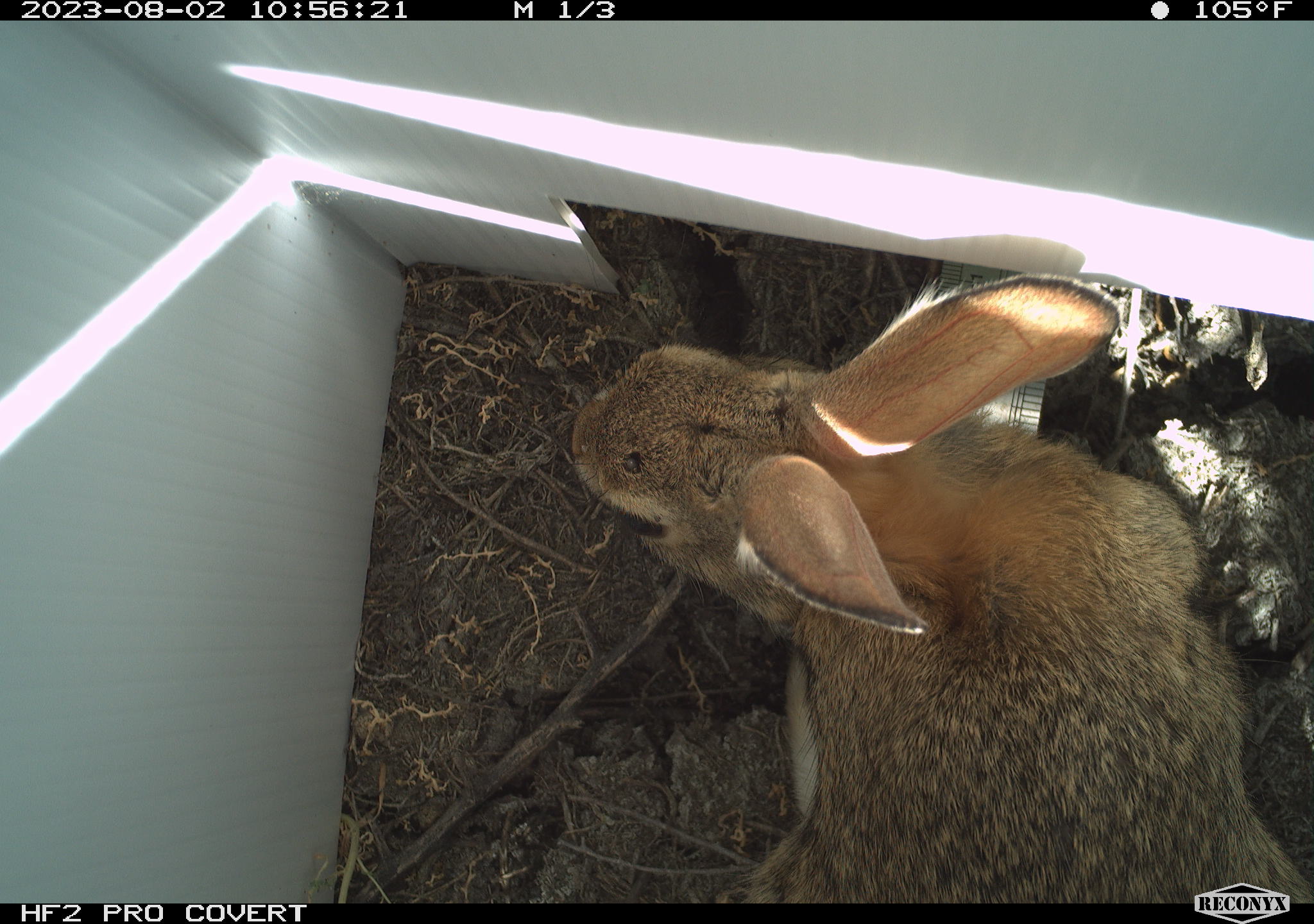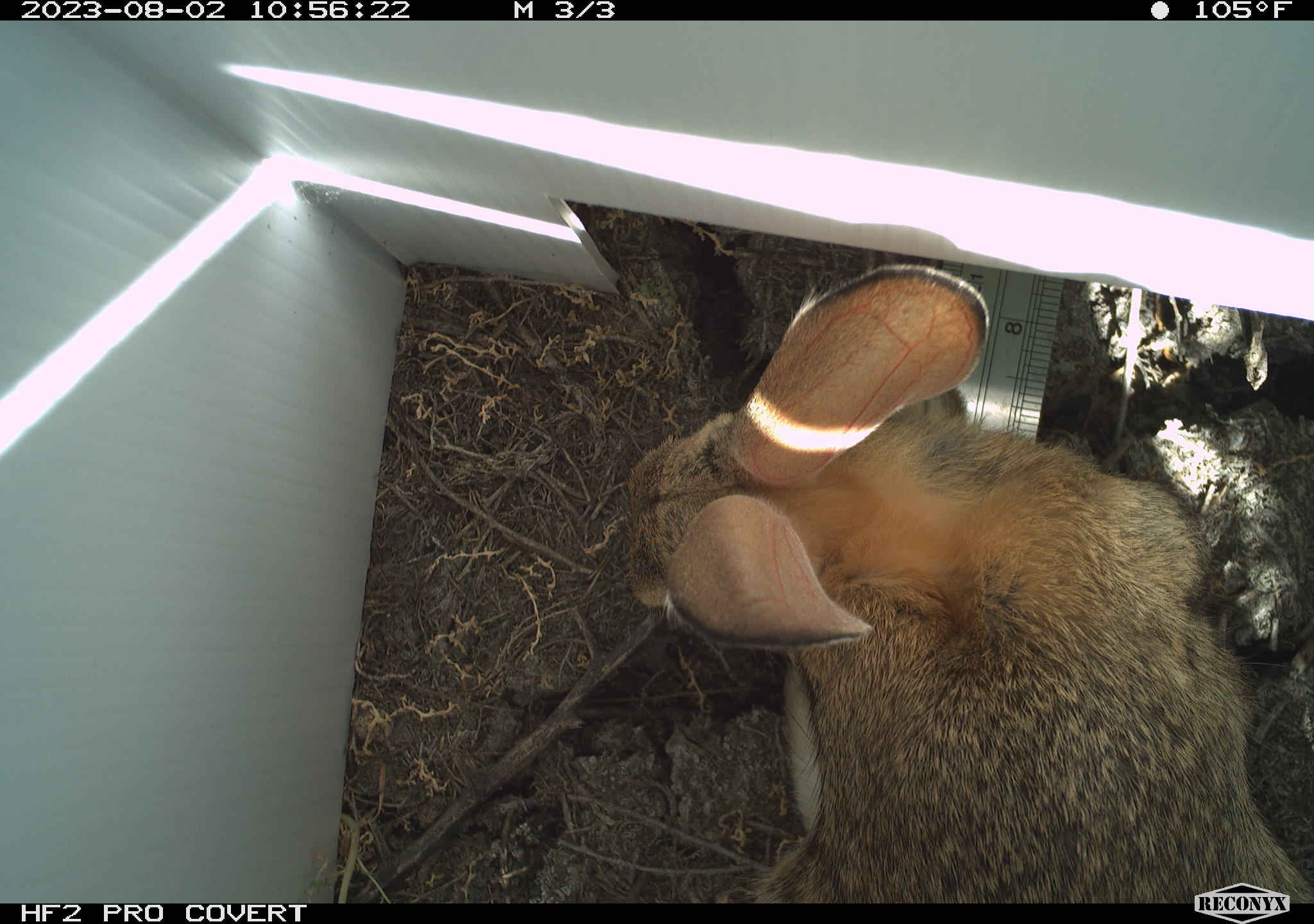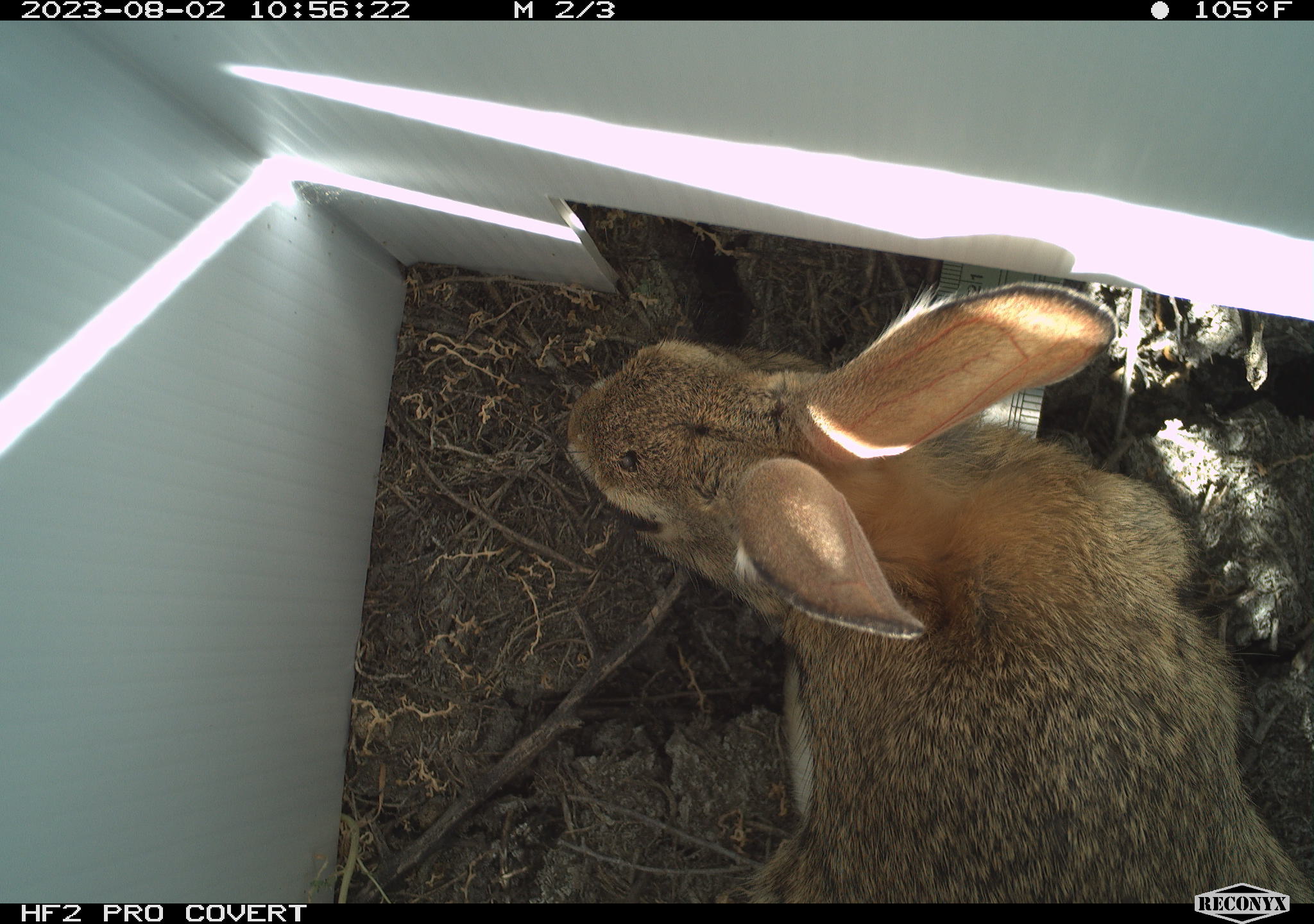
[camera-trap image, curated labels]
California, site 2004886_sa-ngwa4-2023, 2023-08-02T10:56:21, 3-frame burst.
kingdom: Animalia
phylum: Chordata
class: Mammalia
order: Lagomorpha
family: Leporidae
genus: Sylvilagus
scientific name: Sylvilagus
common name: cottontail rabbits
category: sylvilagus species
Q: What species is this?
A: Sylvilagus species (cottontail rabbits) (Sylvilagus).